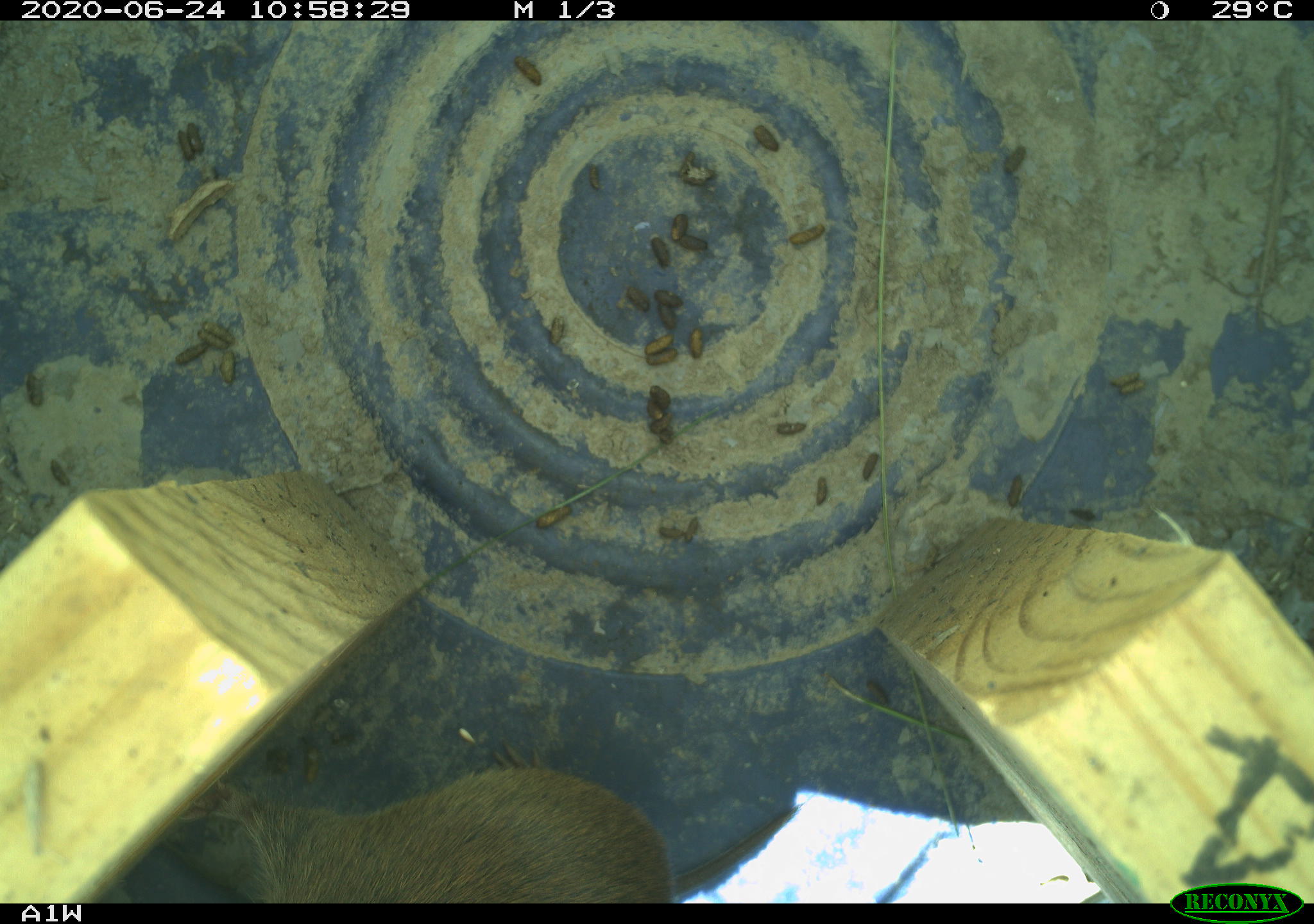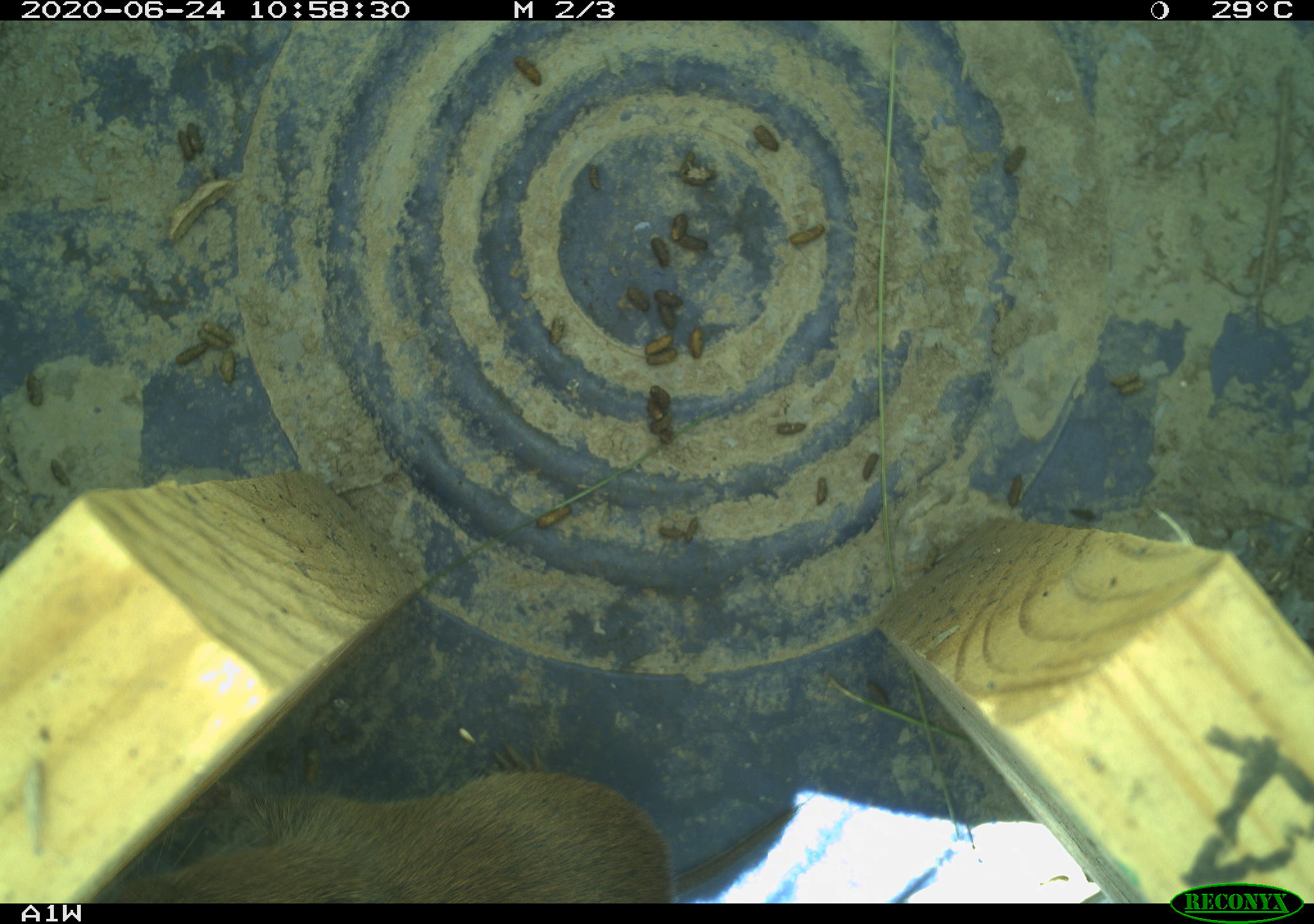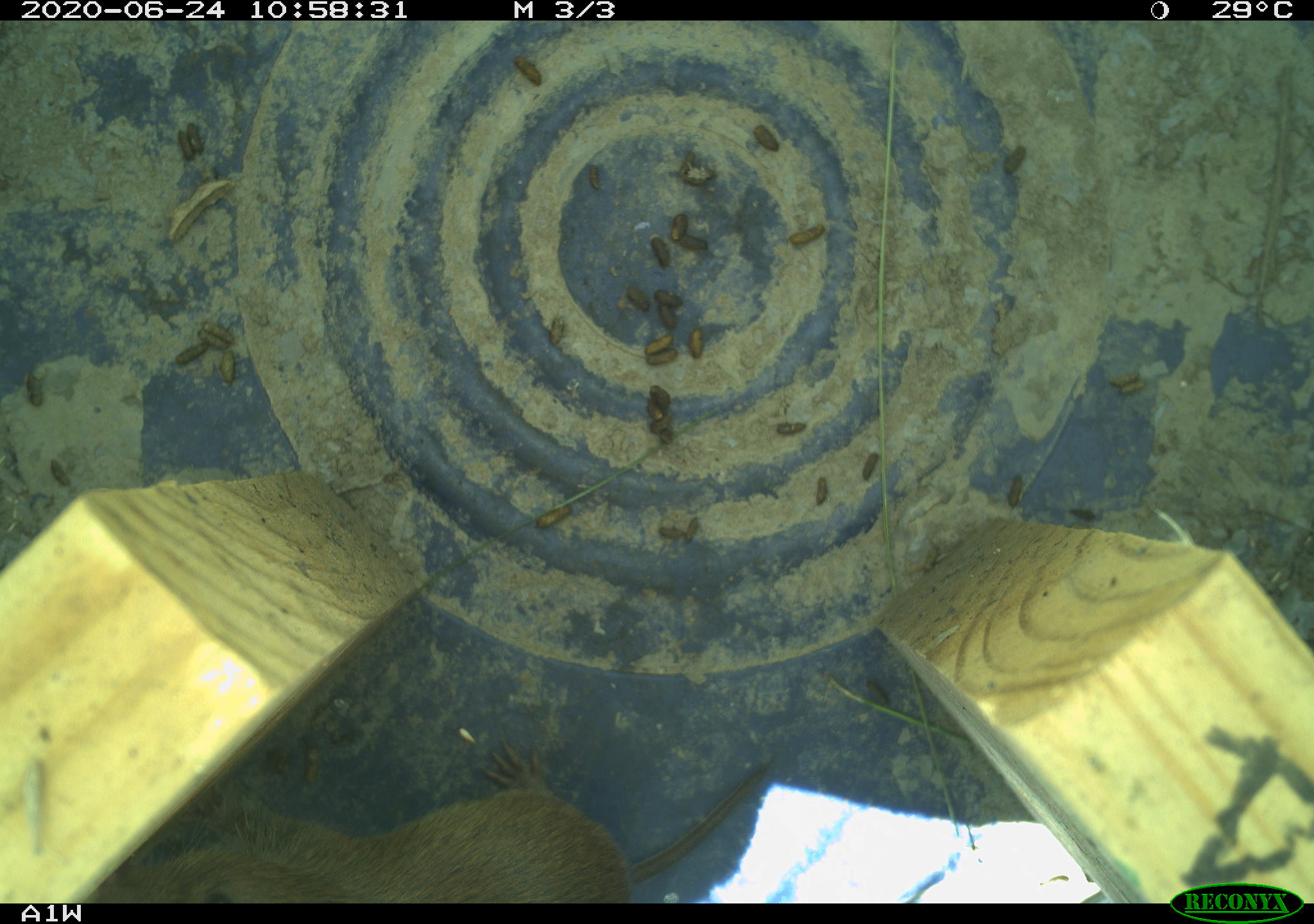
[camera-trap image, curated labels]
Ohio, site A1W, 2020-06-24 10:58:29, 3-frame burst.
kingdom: Animalia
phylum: Chordata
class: Mammalia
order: Rodentia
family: Cricetidae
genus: Microtus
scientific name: Microtus pennsylvanicus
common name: meadow vole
Meadow vole (Microtus pennsylvanicus).